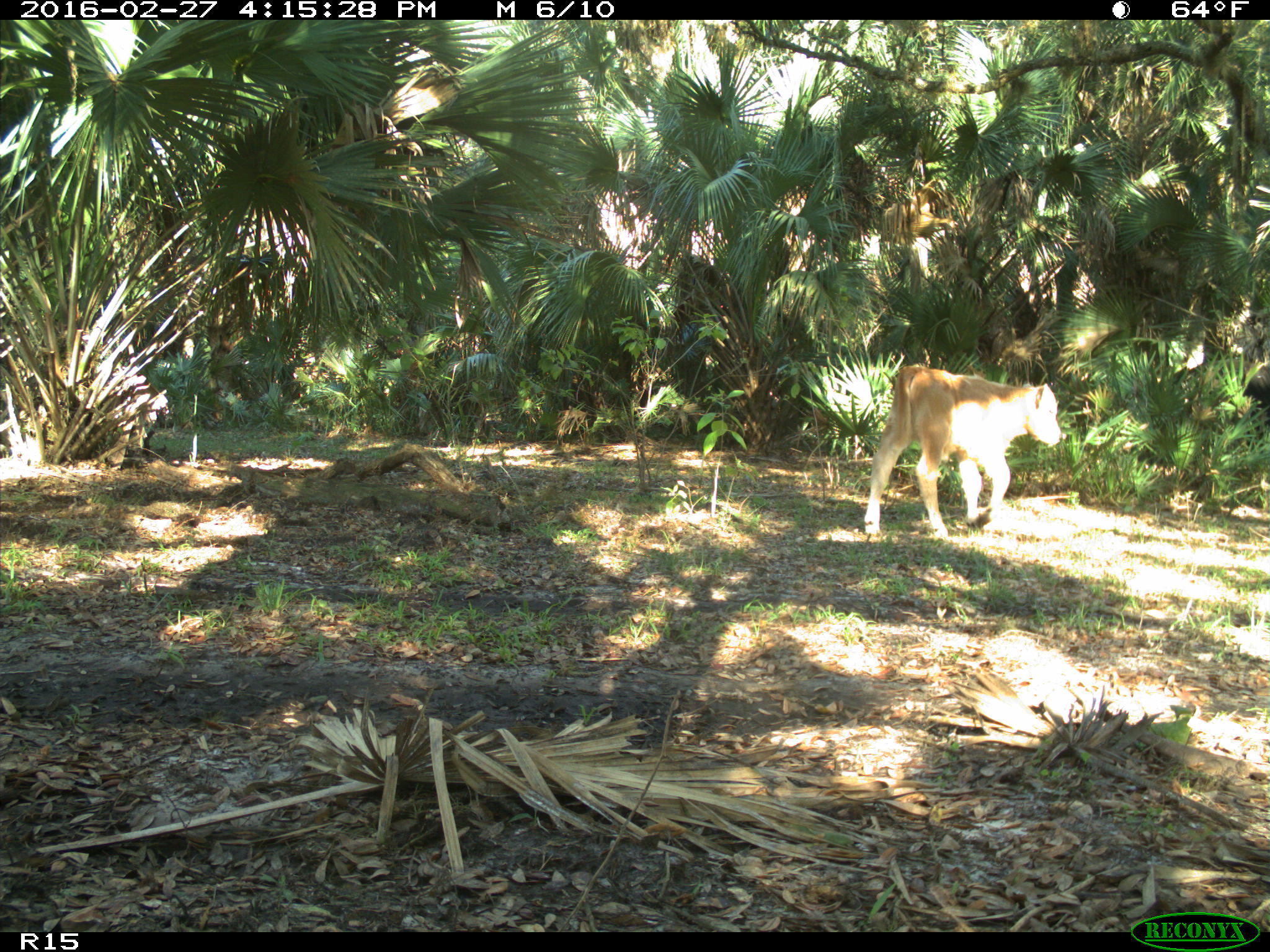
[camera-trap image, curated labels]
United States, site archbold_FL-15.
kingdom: Animalia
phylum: Chordata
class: Mammalia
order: Artiodactyla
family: Bovidae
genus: Bos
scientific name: Bos taurus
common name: domestic cow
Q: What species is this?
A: Bos taurus (domestic cow).